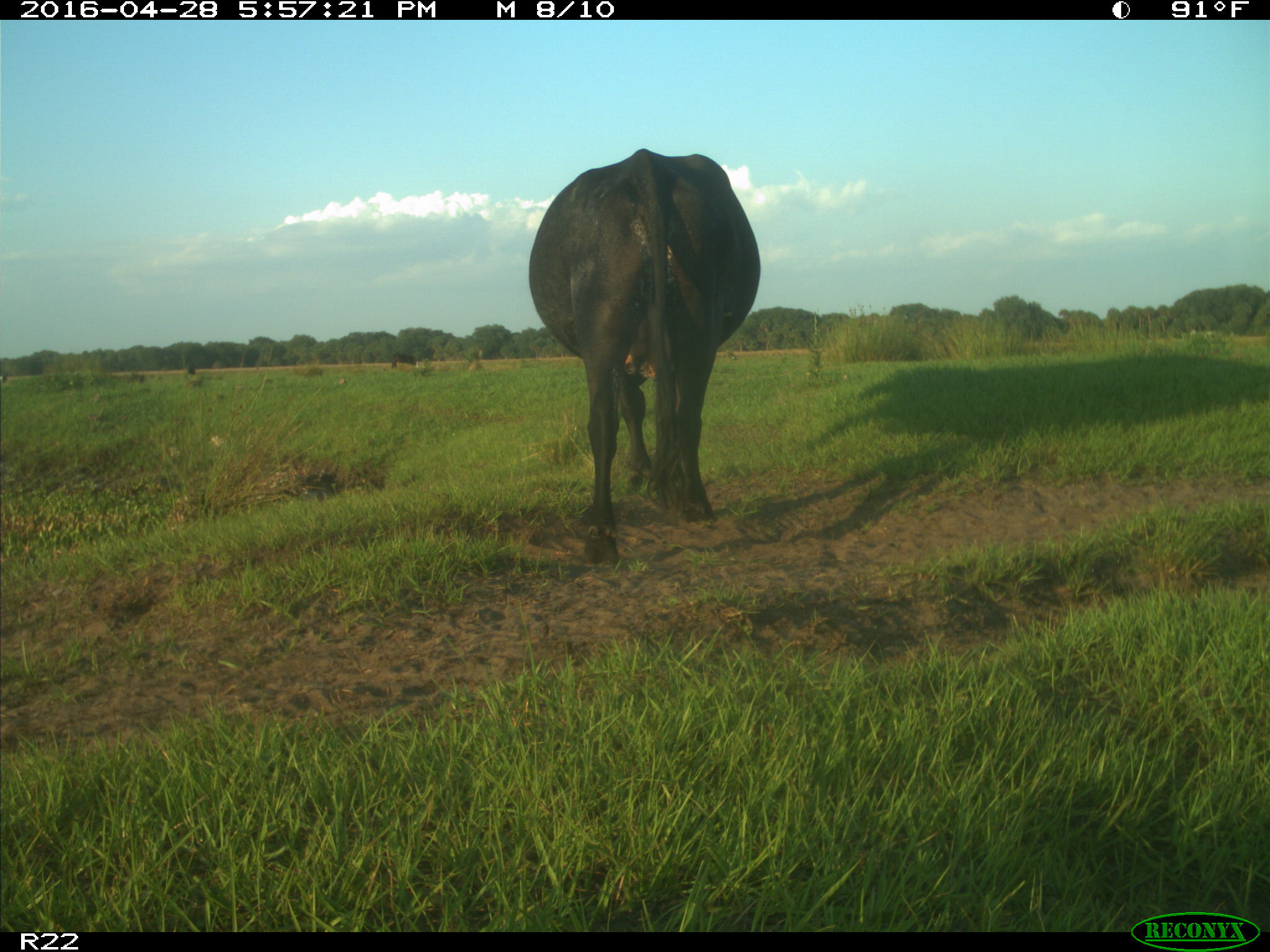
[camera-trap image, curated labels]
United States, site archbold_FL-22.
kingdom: Animalia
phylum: Chordata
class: Mammalia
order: Artiodactyla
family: Bovidae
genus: Bos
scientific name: Bos taurus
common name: domestic cow